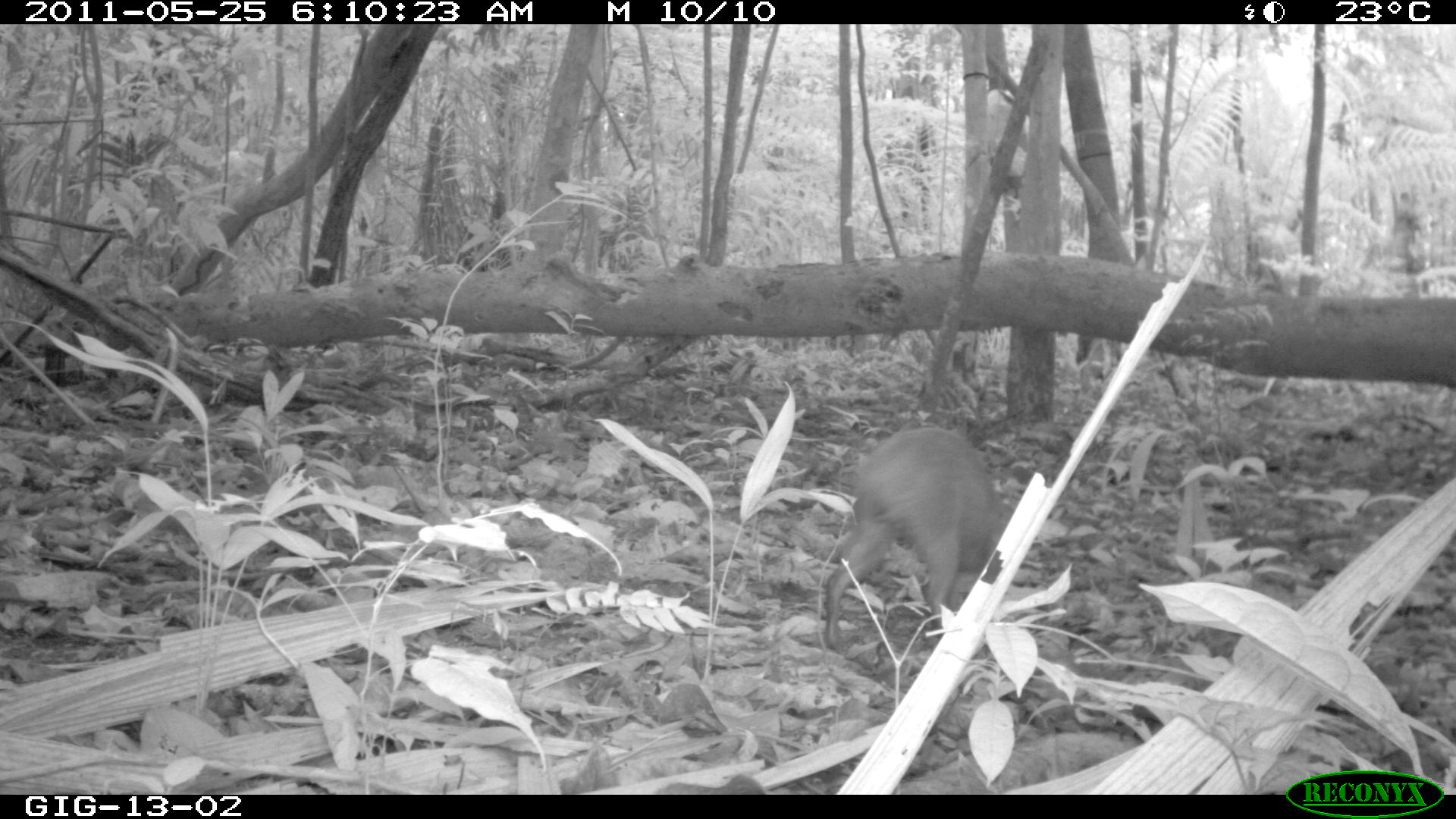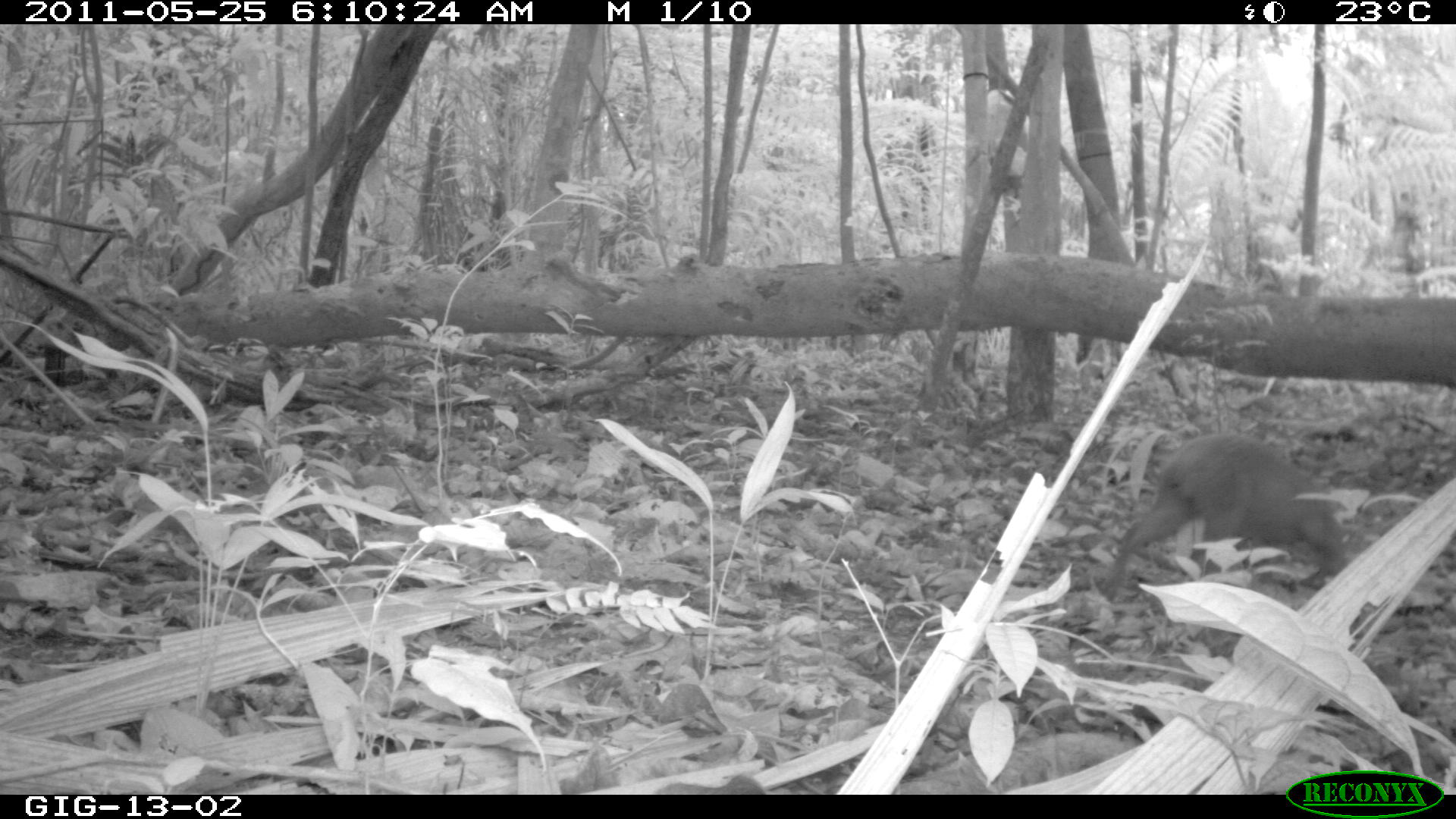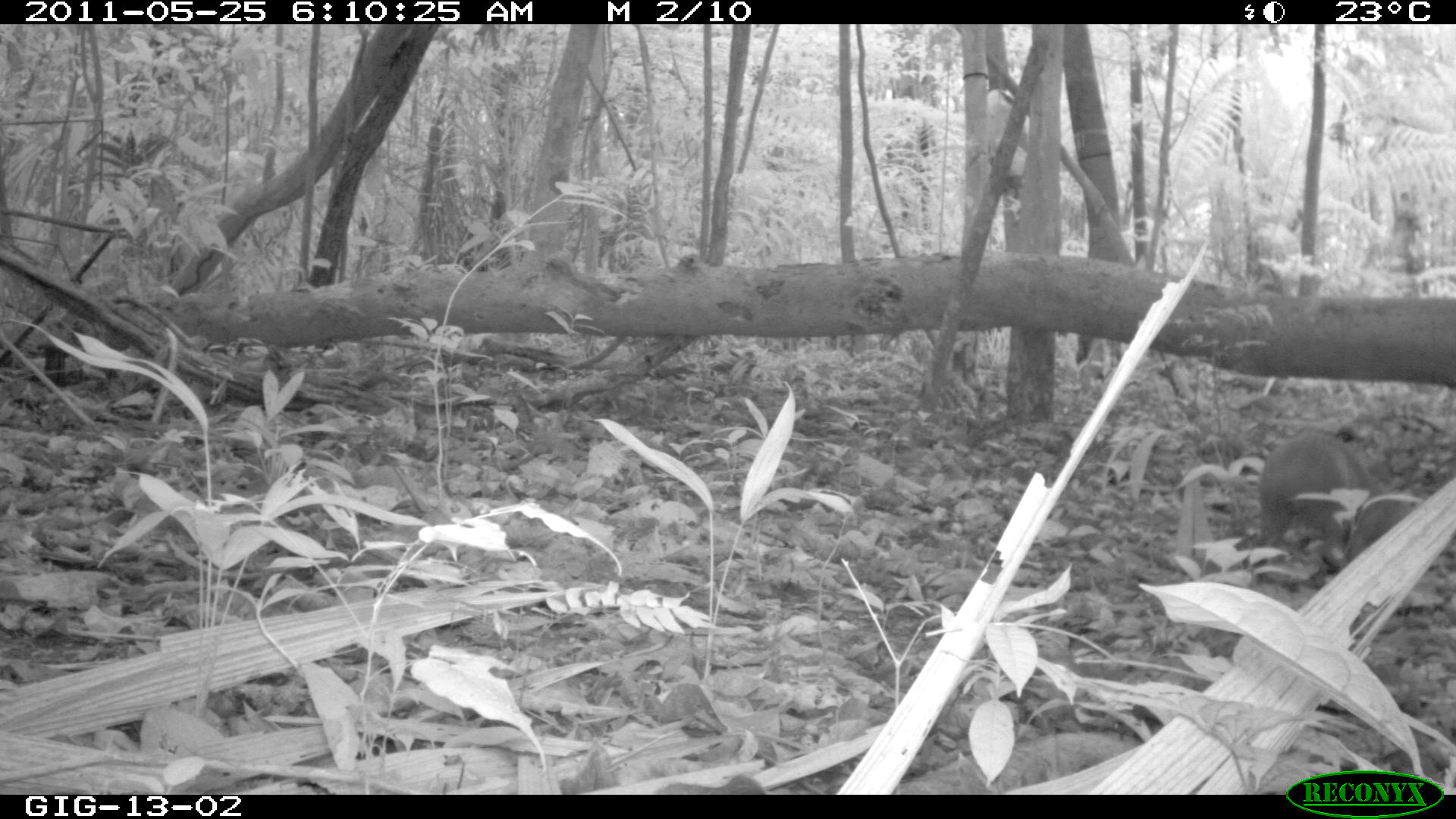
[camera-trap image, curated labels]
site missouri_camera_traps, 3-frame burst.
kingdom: Animalia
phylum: Chordata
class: Mammalia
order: Rodentia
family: Dasyproctidae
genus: Dasyprocta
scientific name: Dasyprocta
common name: agouti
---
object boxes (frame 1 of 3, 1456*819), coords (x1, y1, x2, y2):
agouti: (817, 420, 1012, 660)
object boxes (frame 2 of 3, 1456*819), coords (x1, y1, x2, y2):
agouti: (1094, 430, 1355, 590)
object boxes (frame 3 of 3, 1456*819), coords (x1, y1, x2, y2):
agouti: (1244, 422, 1382, 568)